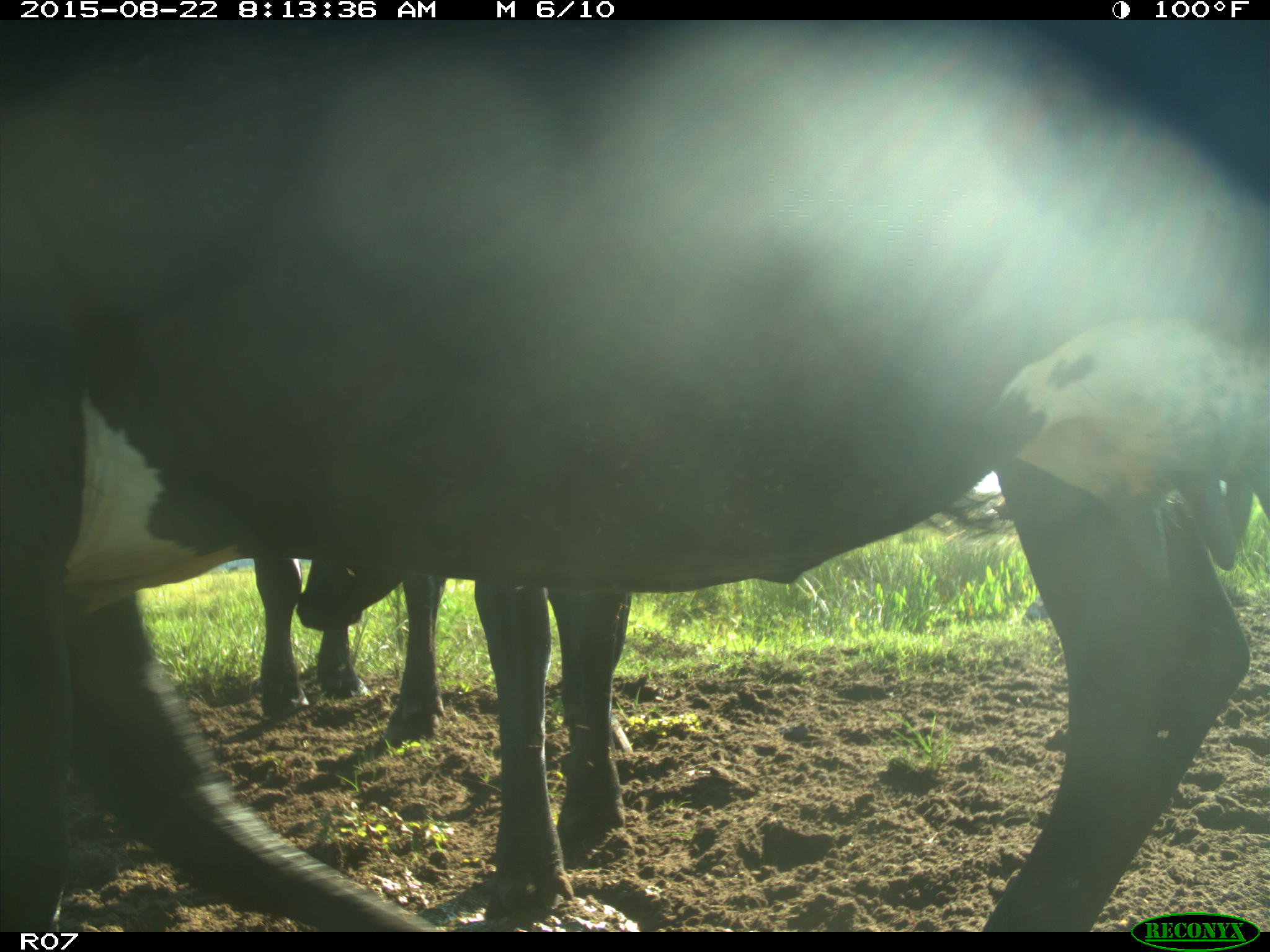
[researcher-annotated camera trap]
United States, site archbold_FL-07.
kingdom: Animalia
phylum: Chordata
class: Mammalia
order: Artiodactyla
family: Bovidae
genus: Bos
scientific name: Bos taurus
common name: domestic cow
Bos taurus (domestic cow).